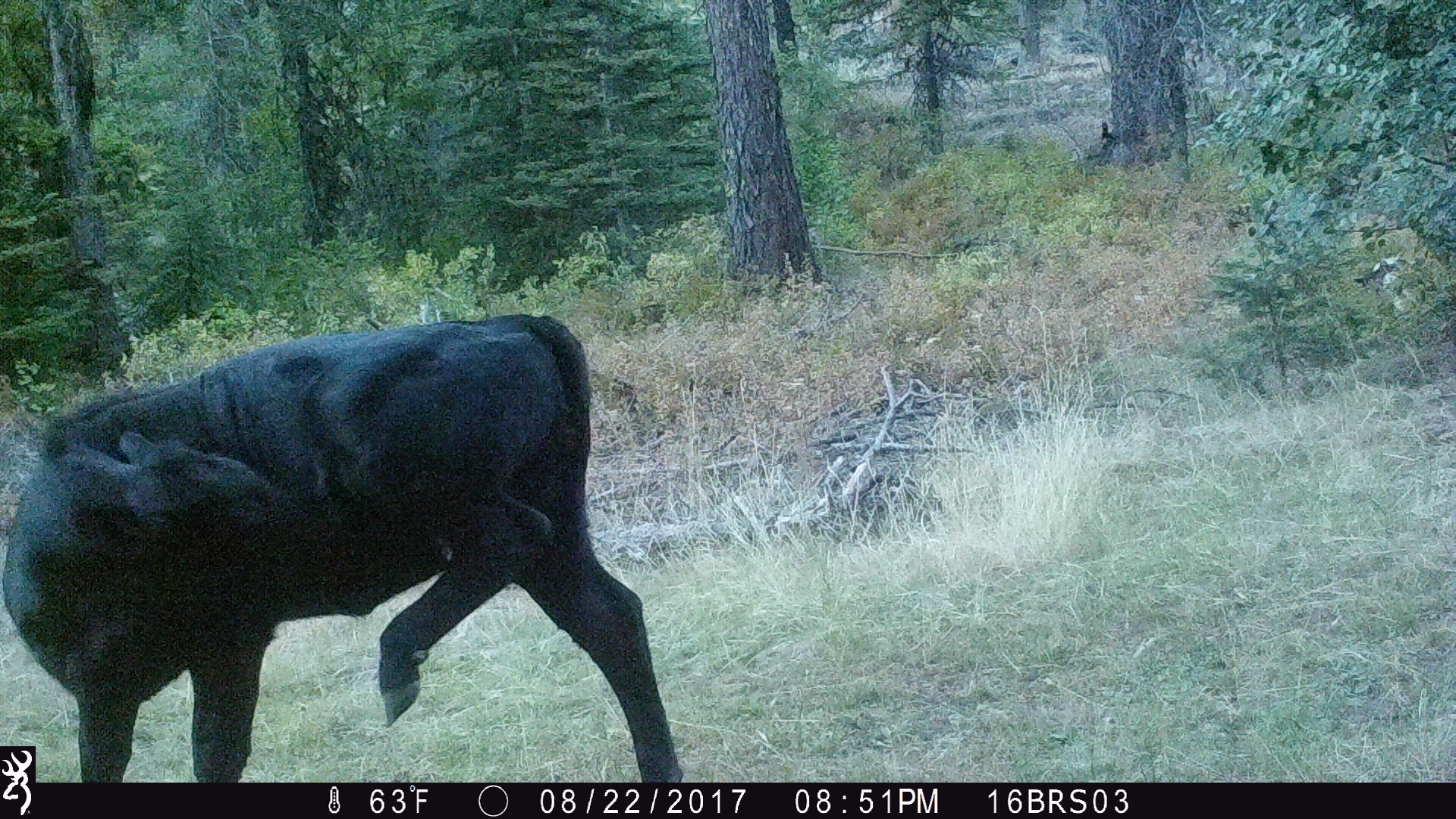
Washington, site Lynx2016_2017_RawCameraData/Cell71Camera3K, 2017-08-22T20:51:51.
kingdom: Animalia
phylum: Chordata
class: Mammalia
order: Artiodactyla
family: Bovidae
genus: Bos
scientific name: Bos taurus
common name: domestic cattle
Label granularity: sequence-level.